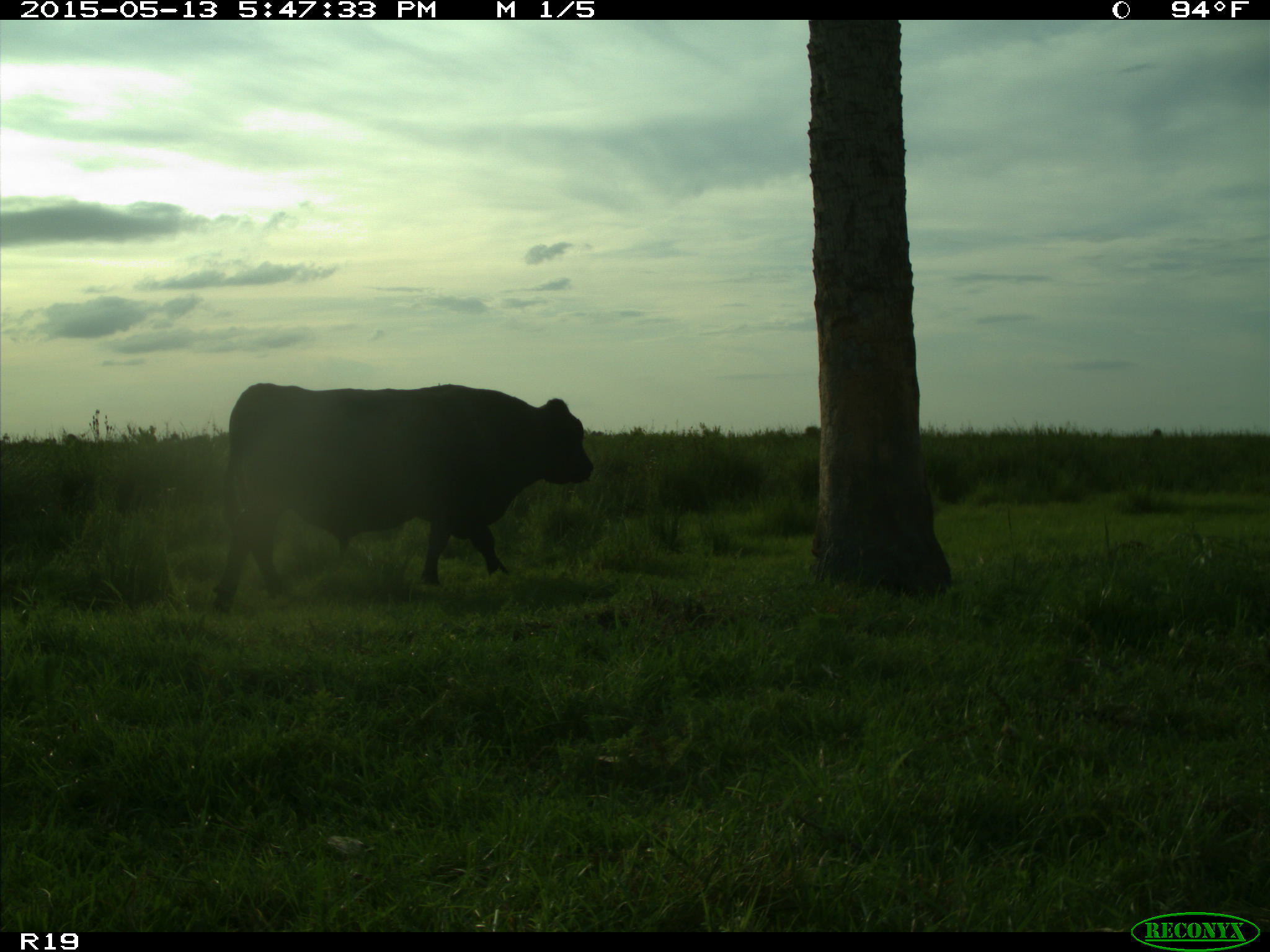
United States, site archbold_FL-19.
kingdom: Animalia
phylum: Chordata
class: Mammalia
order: Artiodactyla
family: Bovidae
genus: Bos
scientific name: Bos taurus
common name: domestic cow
Bos taurus (domestic cow).